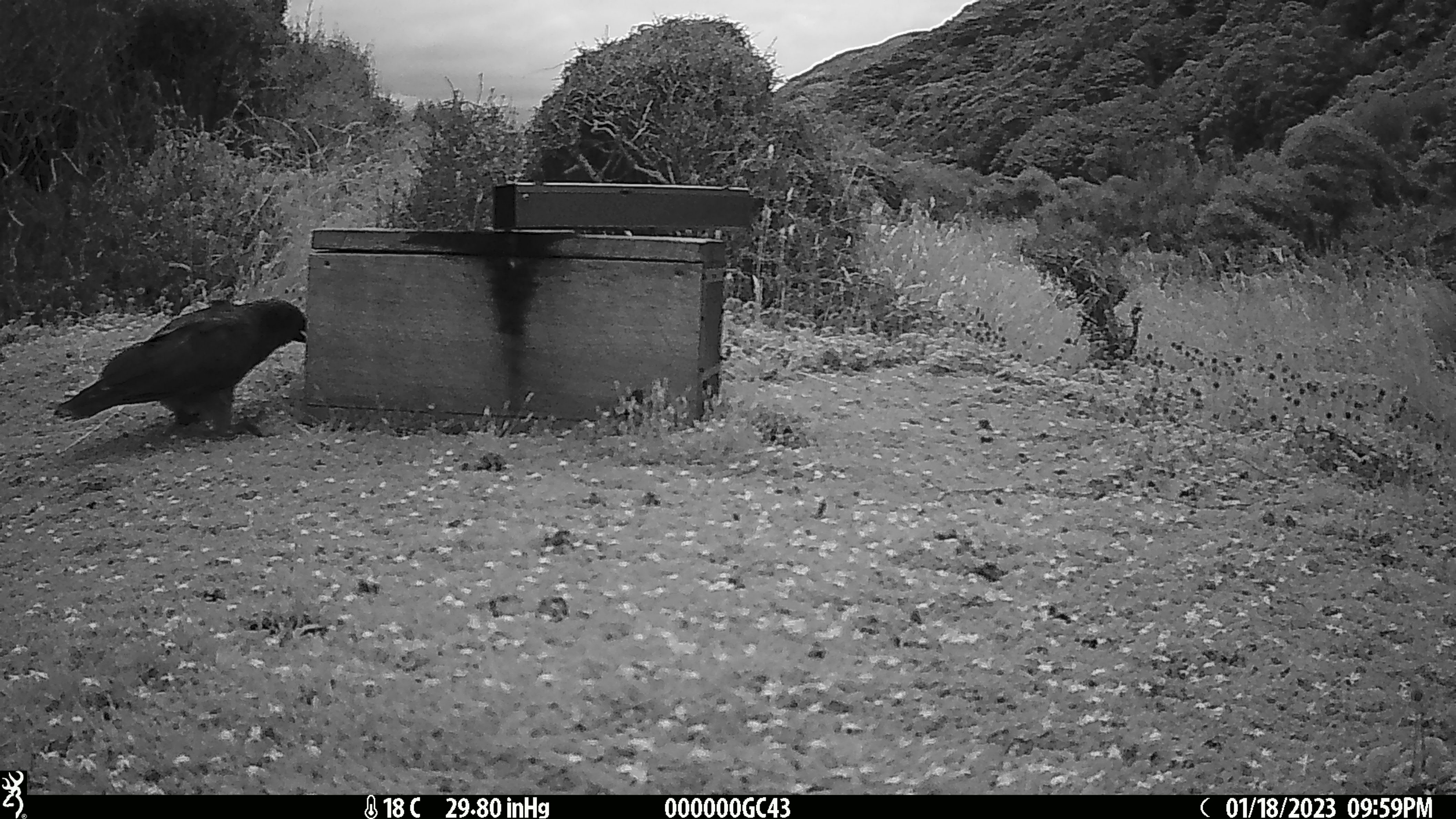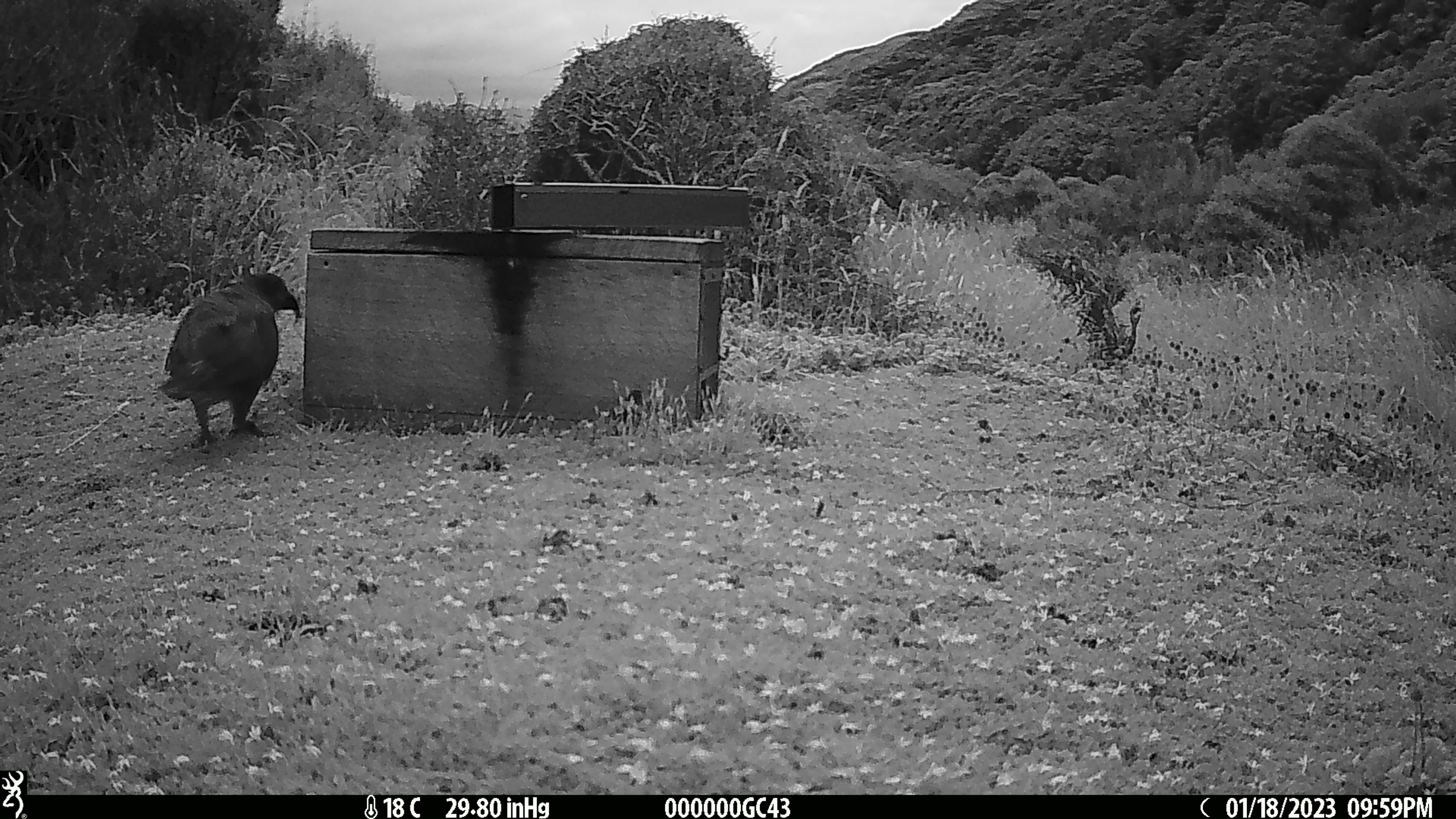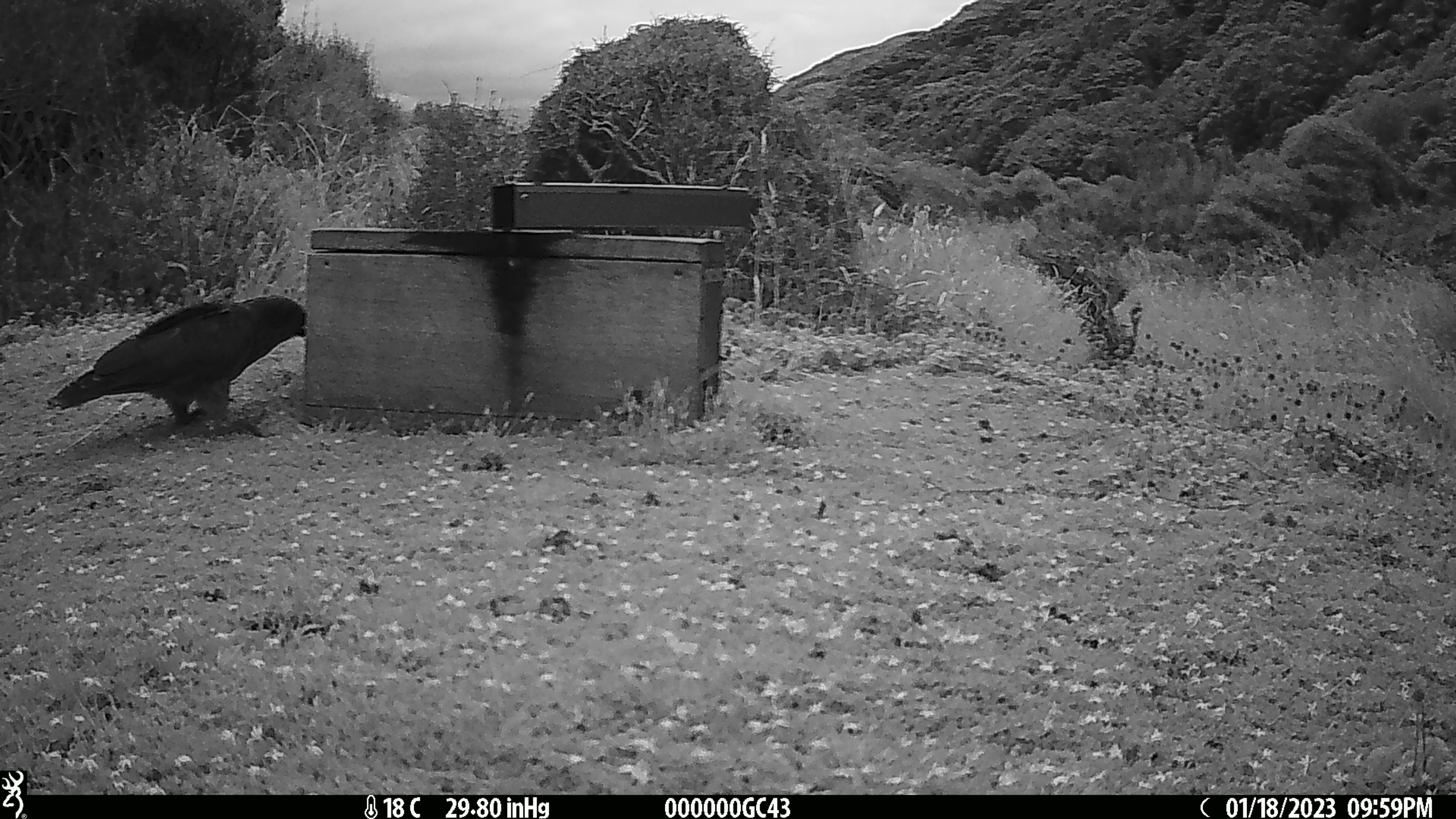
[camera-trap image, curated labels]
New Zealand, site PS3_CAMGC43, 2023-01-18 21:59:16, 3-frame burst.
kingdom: Animalia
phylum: Chordata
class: Aves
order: Psittaciformes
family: Strigopidae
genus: Nestor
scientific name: Nestor notabilis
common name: kea